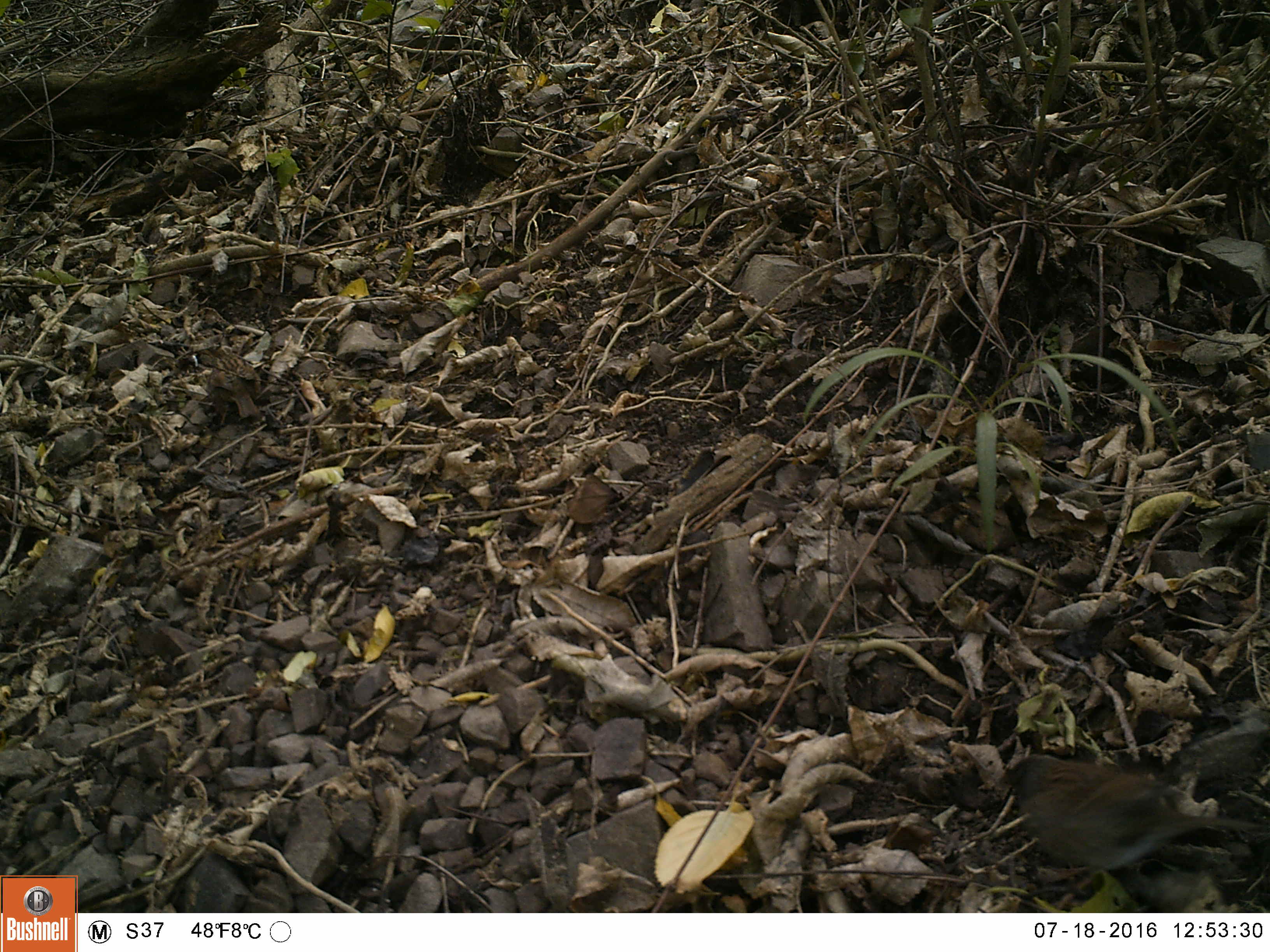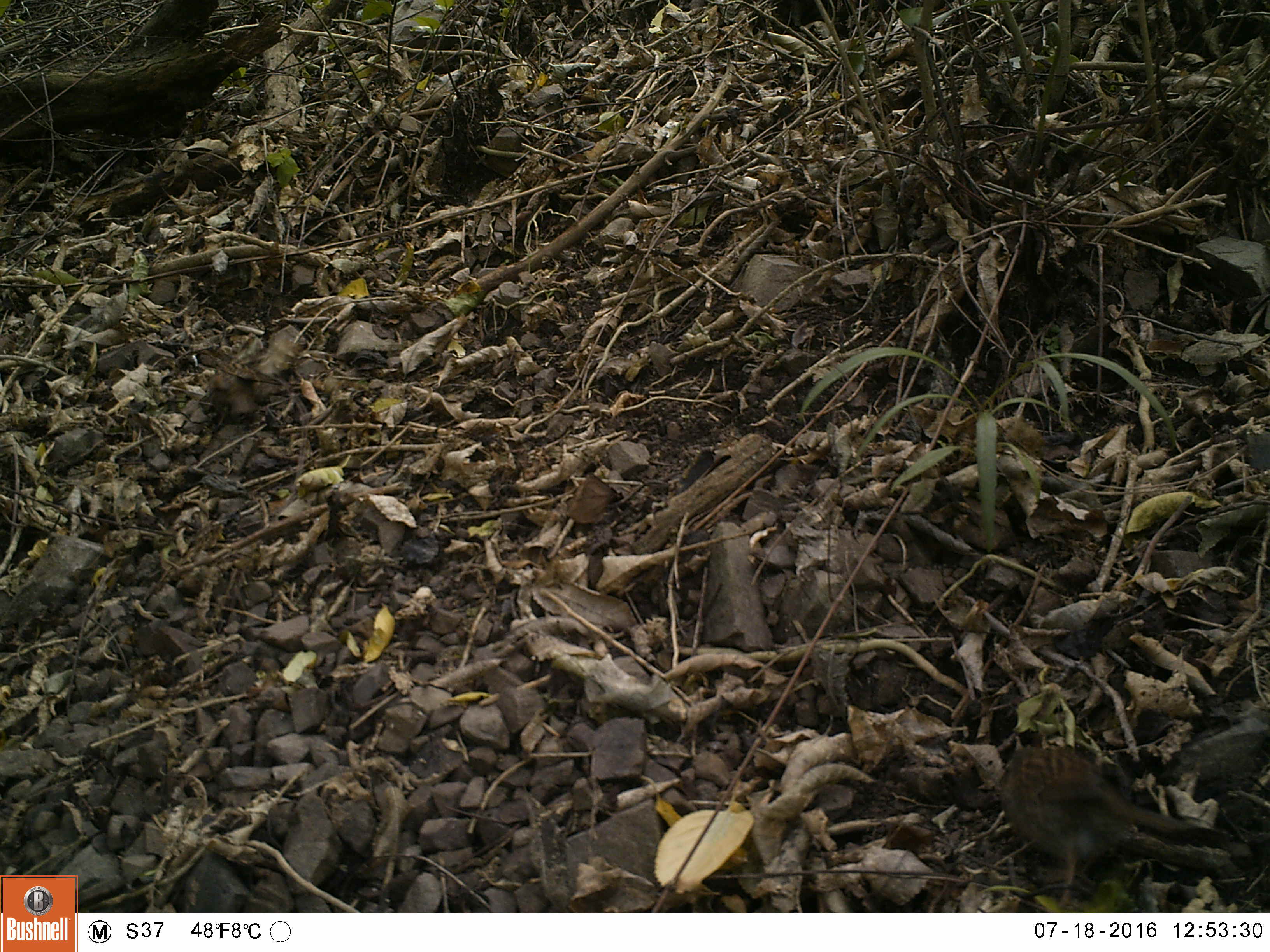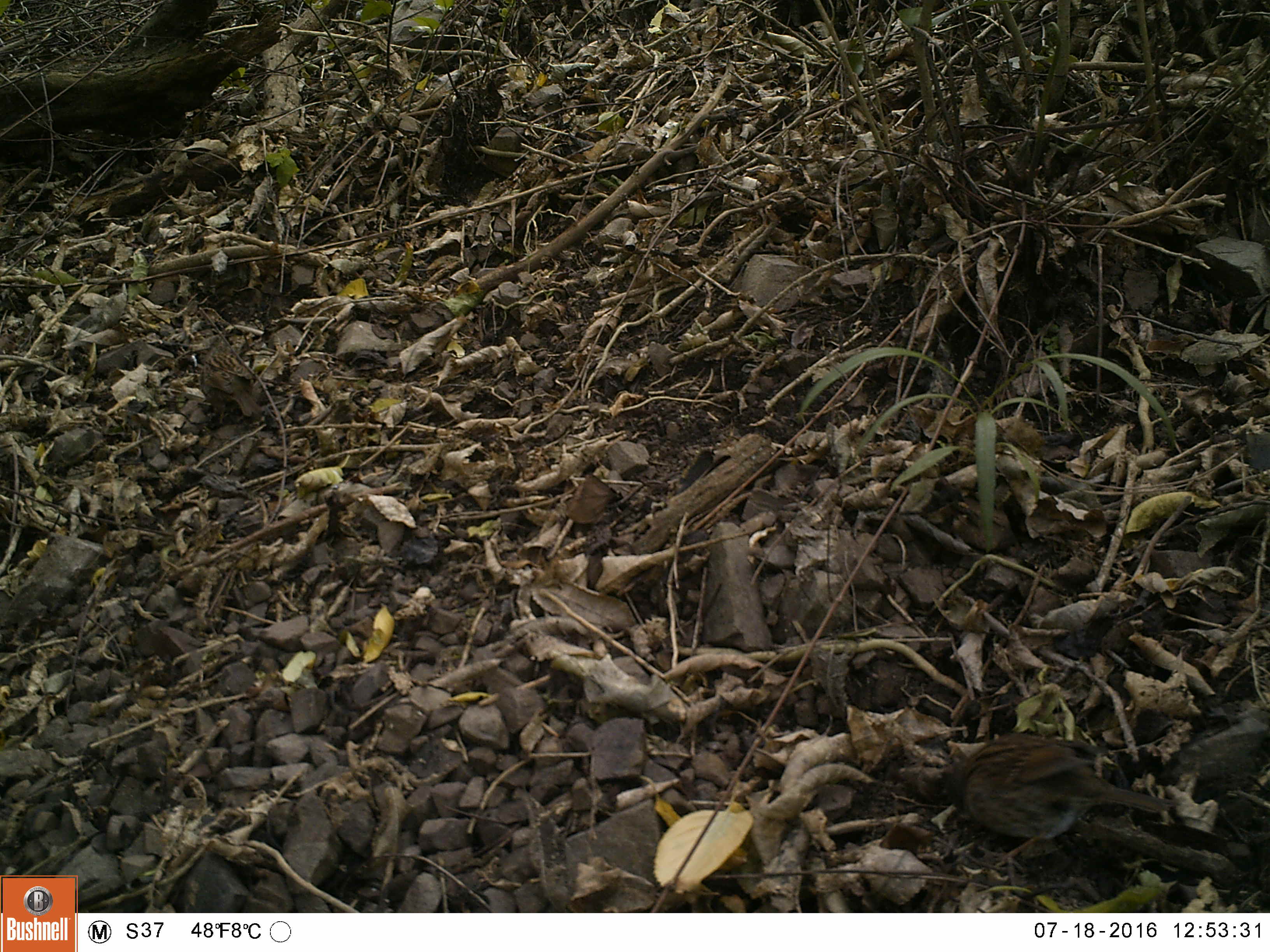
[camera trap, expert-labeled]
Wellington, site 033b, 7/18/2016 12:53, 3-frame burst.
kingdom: Animalia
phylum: Chordata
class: Aves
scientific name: Aves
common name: bird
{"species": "bird (Aves)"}